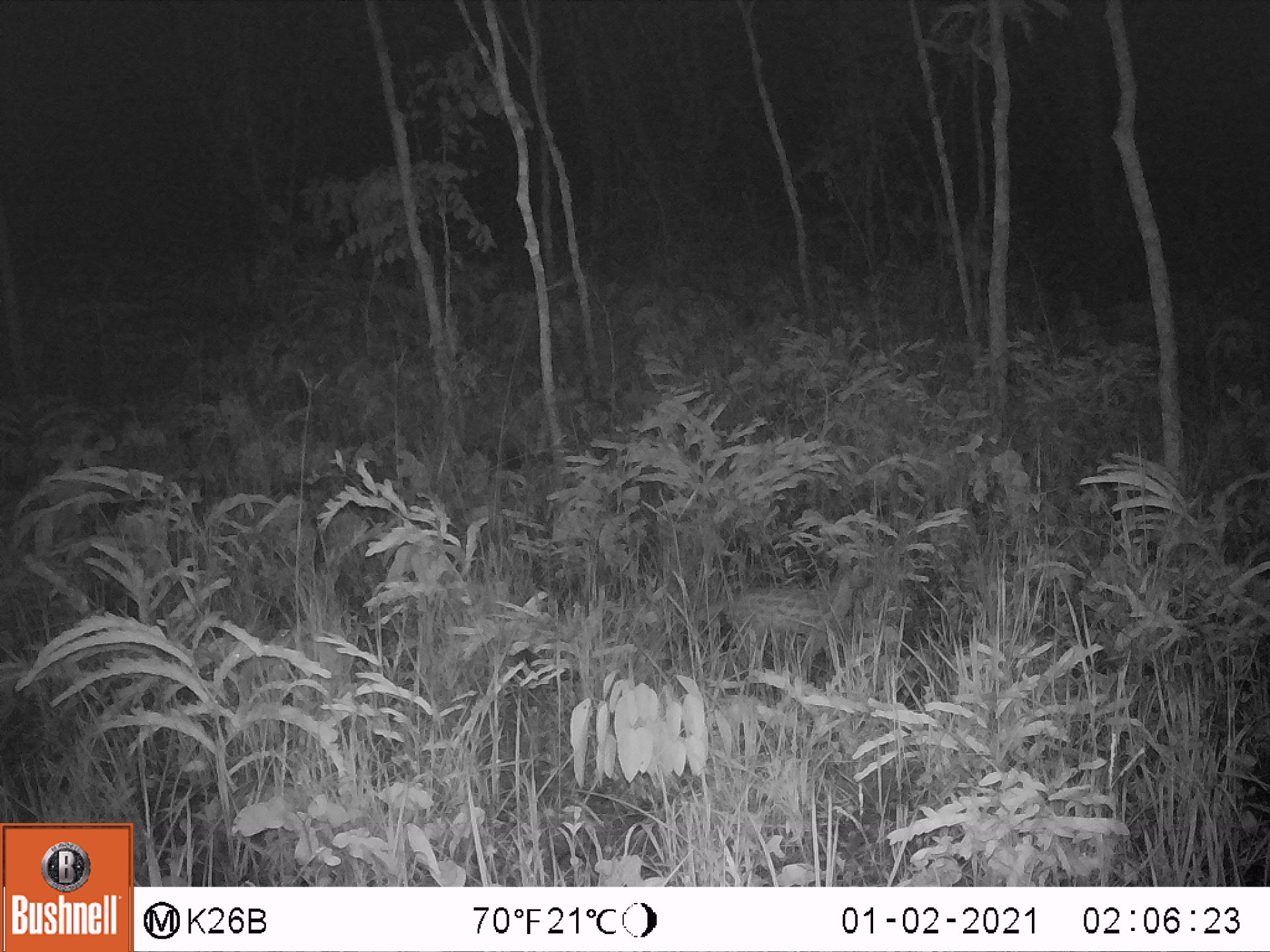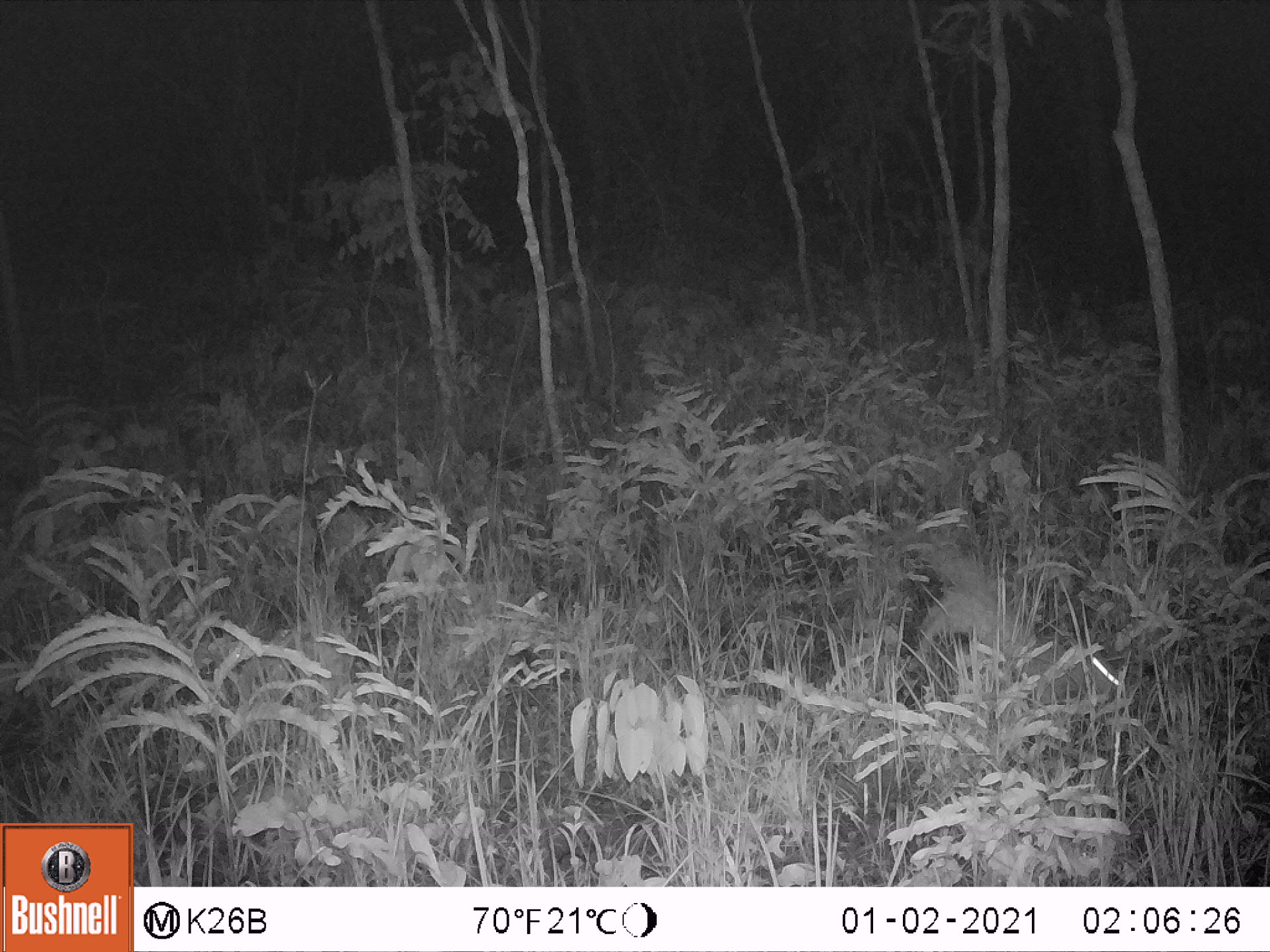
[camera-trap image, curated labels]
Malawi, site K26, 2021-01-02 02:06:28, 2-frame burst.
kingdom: Animalia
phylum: Chordata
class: Mammalia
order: Carnivora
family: Viverridae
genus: Genetta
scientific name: Genetta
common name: genet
Genet (Genetta), count 1.